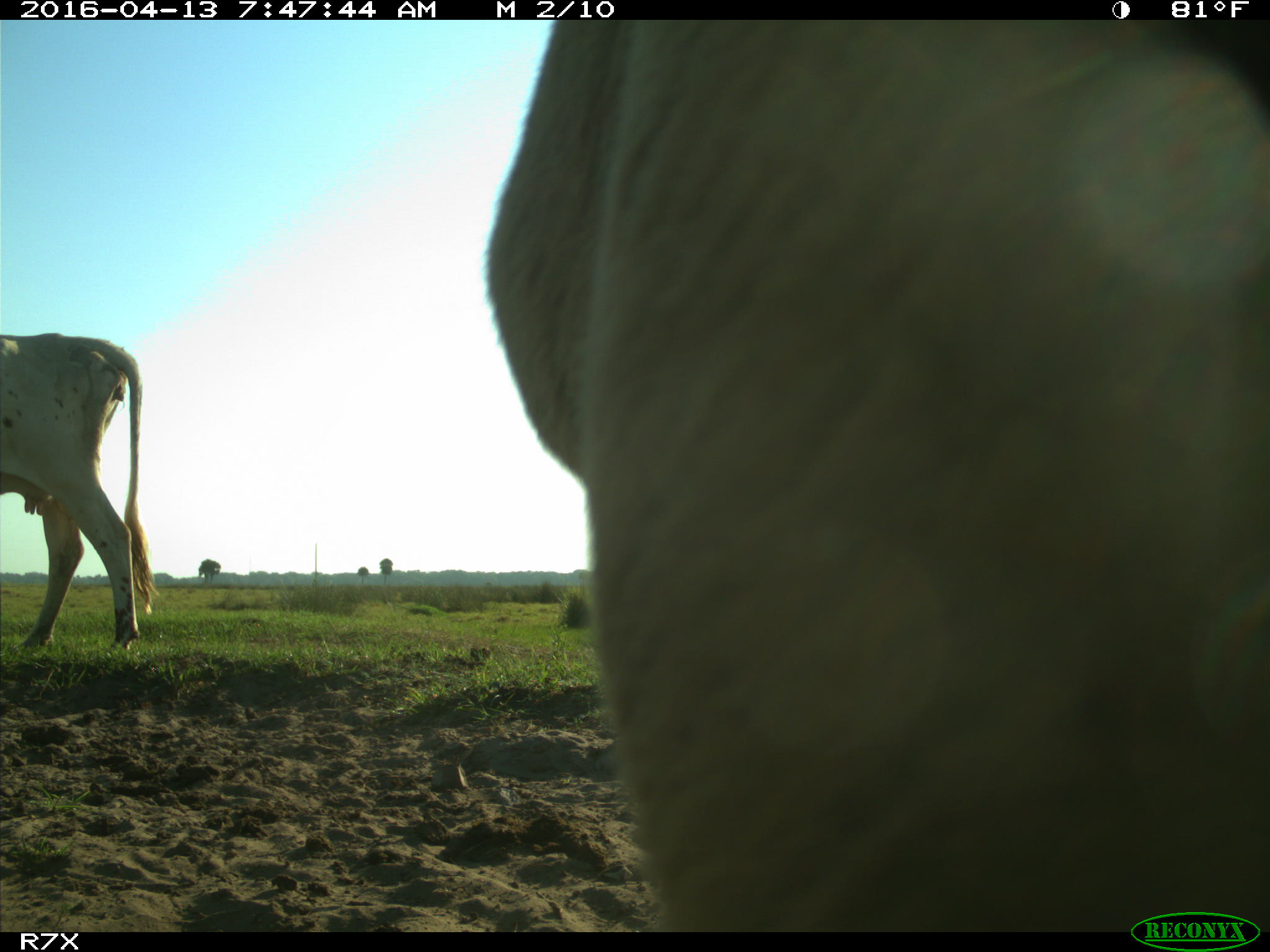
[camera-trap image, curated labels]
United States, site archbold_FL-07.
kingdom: Animalia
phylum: Chordata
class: Mammalia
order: Artiodactyla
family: Bovidae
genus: Bos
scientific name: Bos taurus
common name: domestic cow